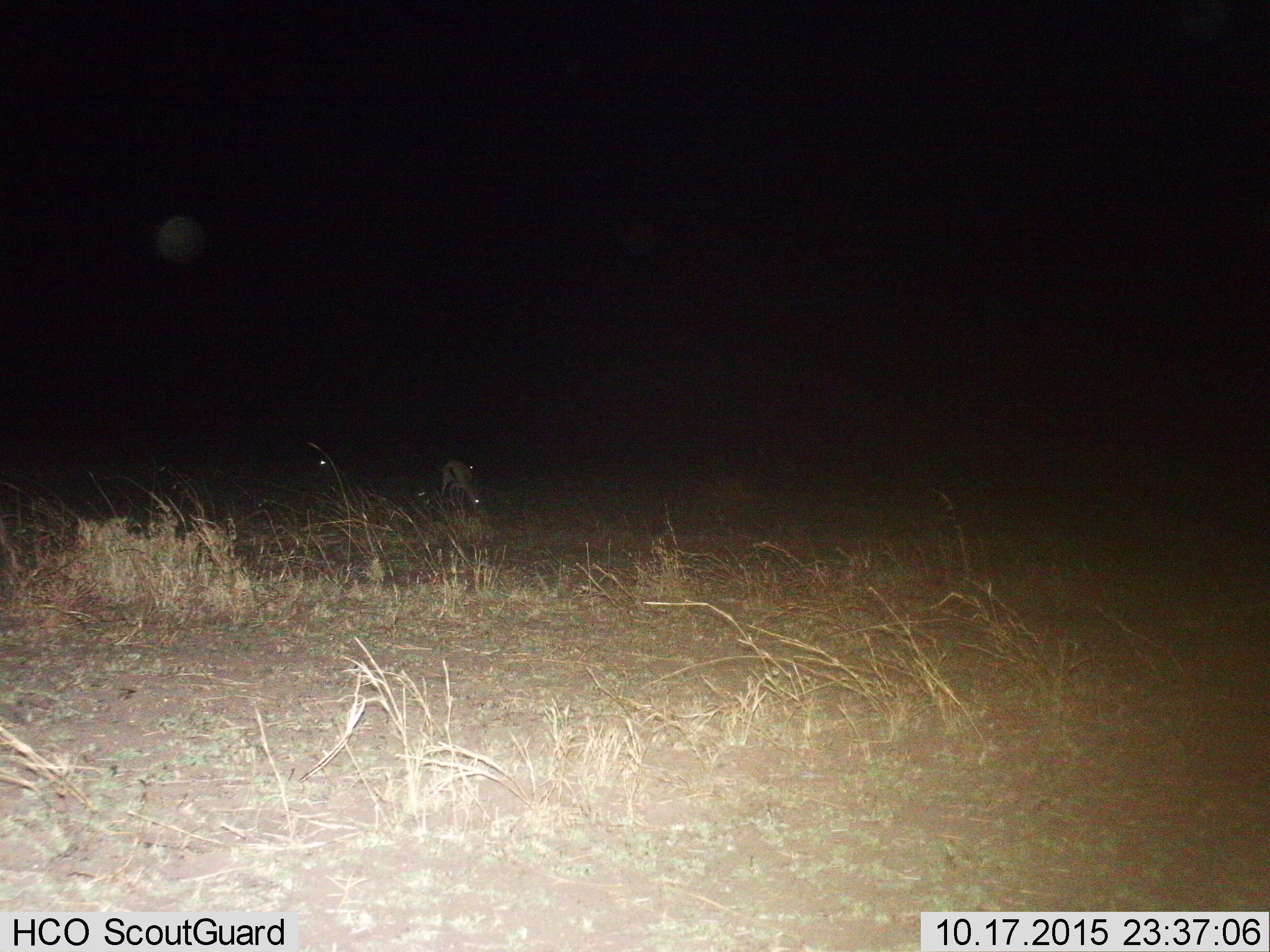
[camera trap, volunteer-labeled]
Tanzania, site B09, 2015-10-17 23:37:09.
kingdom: Animalia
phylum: Chordata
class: Mammalia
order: Artiodactyla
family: Bovidae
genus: Eudorcas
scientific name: Eudorcas thomsonii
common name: thomson's gazelle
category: gazellethomsons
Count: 3.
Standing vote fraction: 62%.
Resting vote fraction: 12%.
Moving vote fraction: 0%.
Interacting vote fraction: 0%.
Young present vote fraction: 12%.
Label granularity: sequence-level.